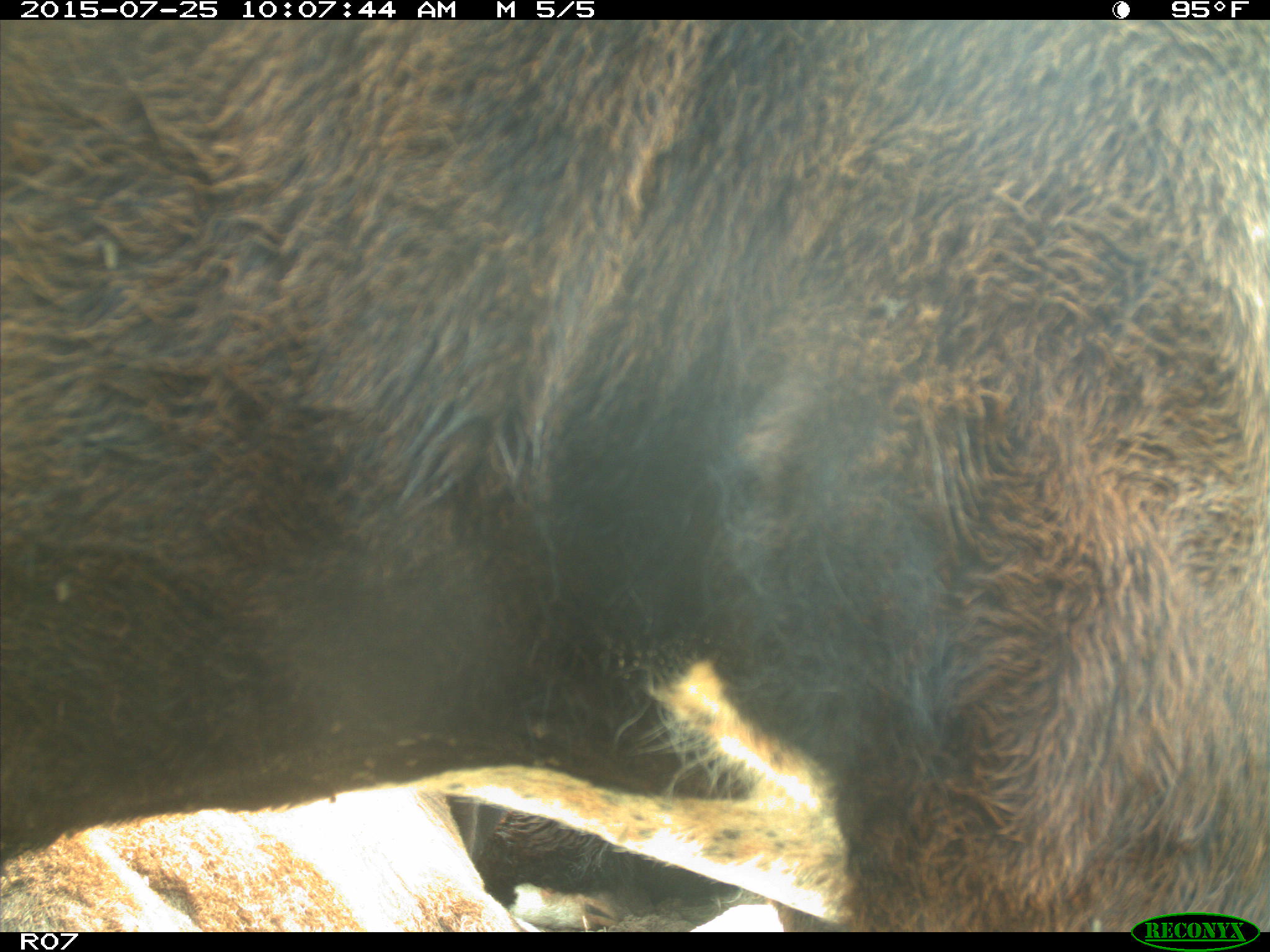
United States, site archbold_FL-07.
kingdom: Animalia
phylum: Chordata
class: Mammalia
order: Artiodactyla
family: Bovidae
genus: Bos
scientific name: Bos taurus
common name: domestic cow